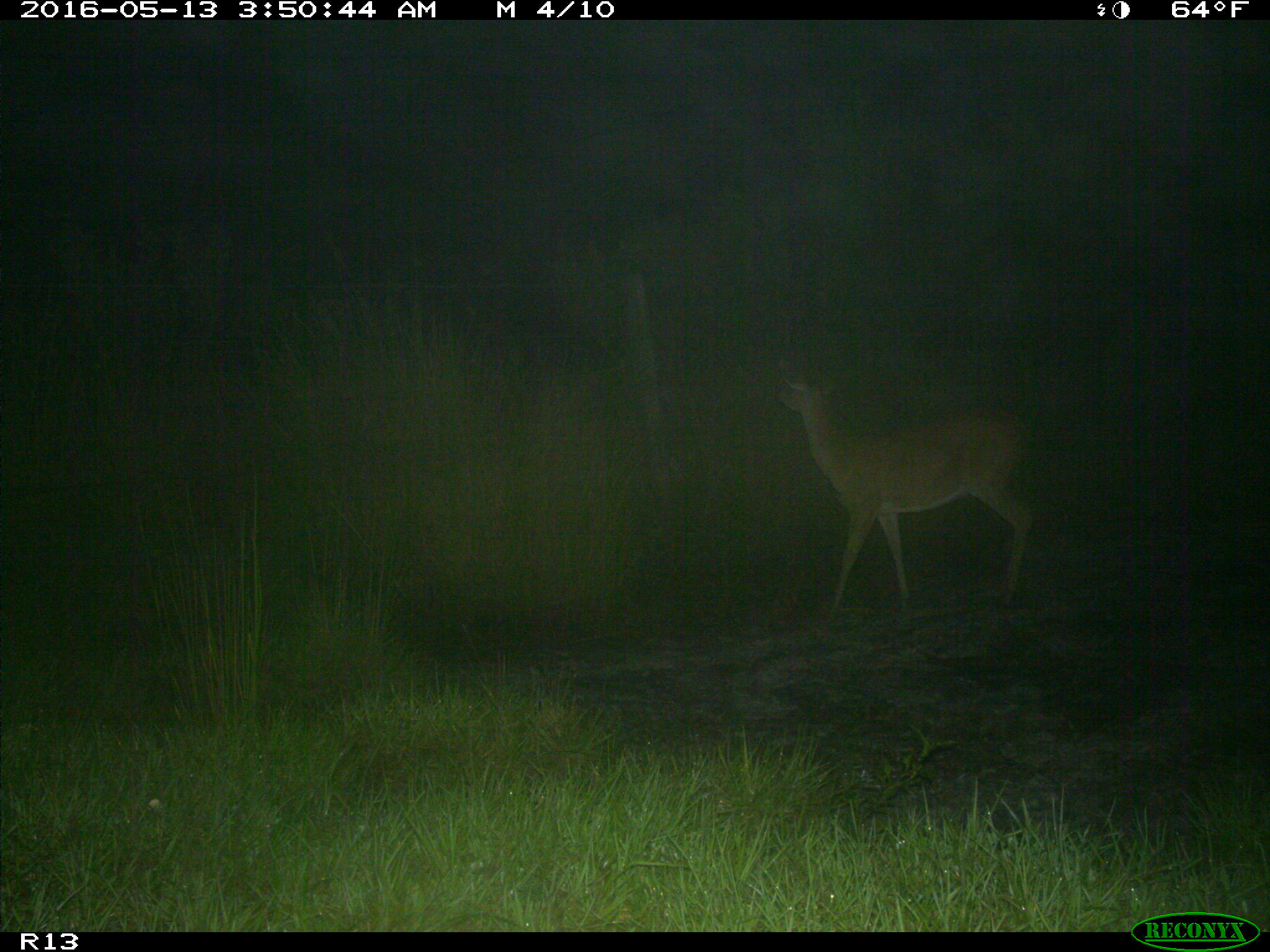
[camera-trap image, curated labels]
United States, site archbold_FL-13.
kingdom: Animalia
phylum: Chordata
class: Mammalia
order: Artiodactyla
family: Cervidae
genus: Odocoileus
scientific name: Odocoileus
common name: deer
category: unidentified deer